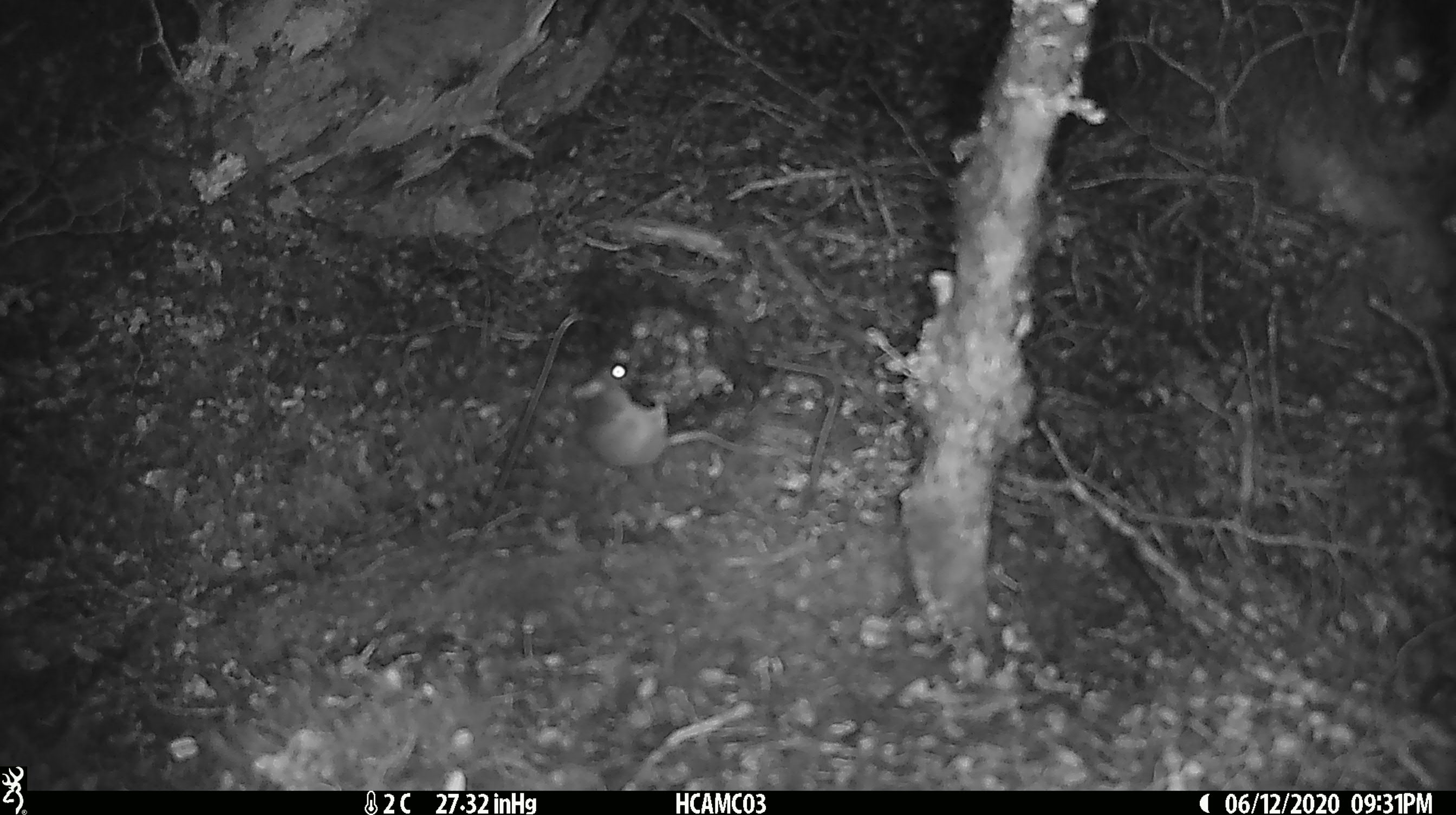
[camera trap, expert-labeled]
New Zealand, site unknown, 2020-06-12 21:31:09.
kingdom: Animalia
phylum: Chordata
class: Mammalia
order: Rodentia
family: Muridae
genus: Mus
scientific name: Mus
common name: mouse